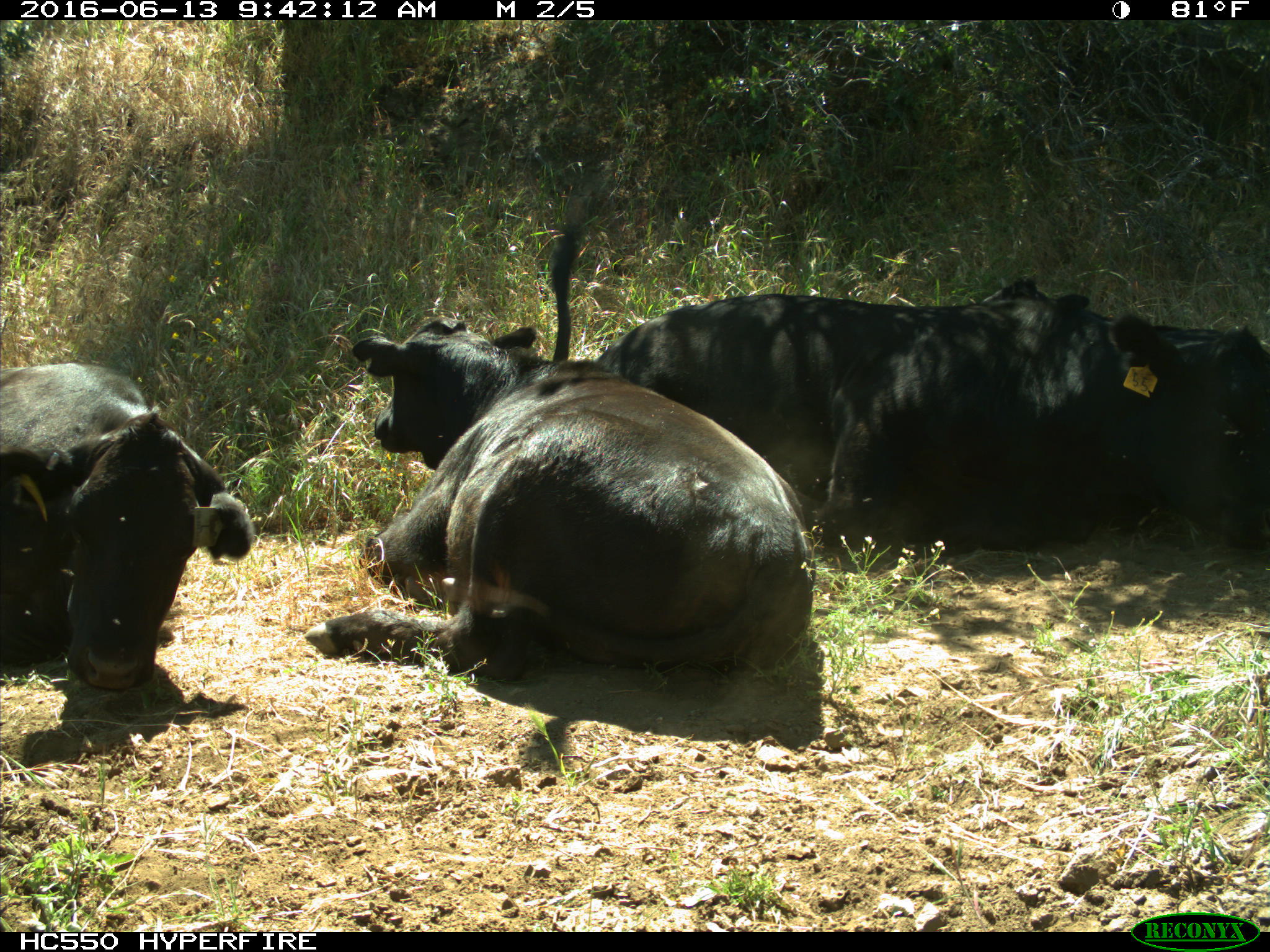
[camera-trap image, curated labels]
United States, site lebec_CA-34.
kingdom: Animalia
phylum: Chordata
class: Mammalia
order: Artiodactyla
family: Bovidae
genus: Bos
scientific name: Bos taurus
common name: domestic cow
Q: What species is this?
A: Bos taurus (domestic cow).